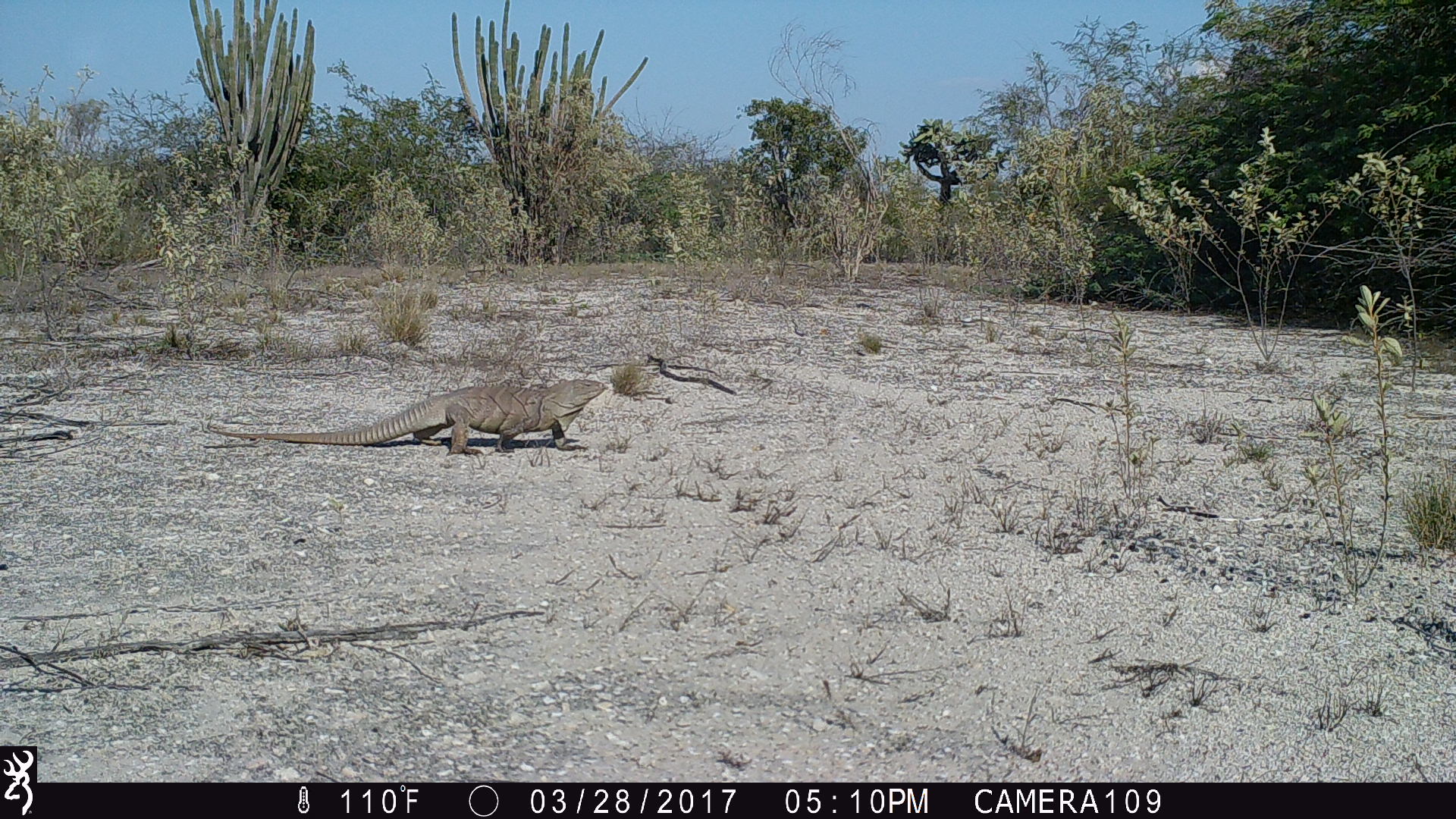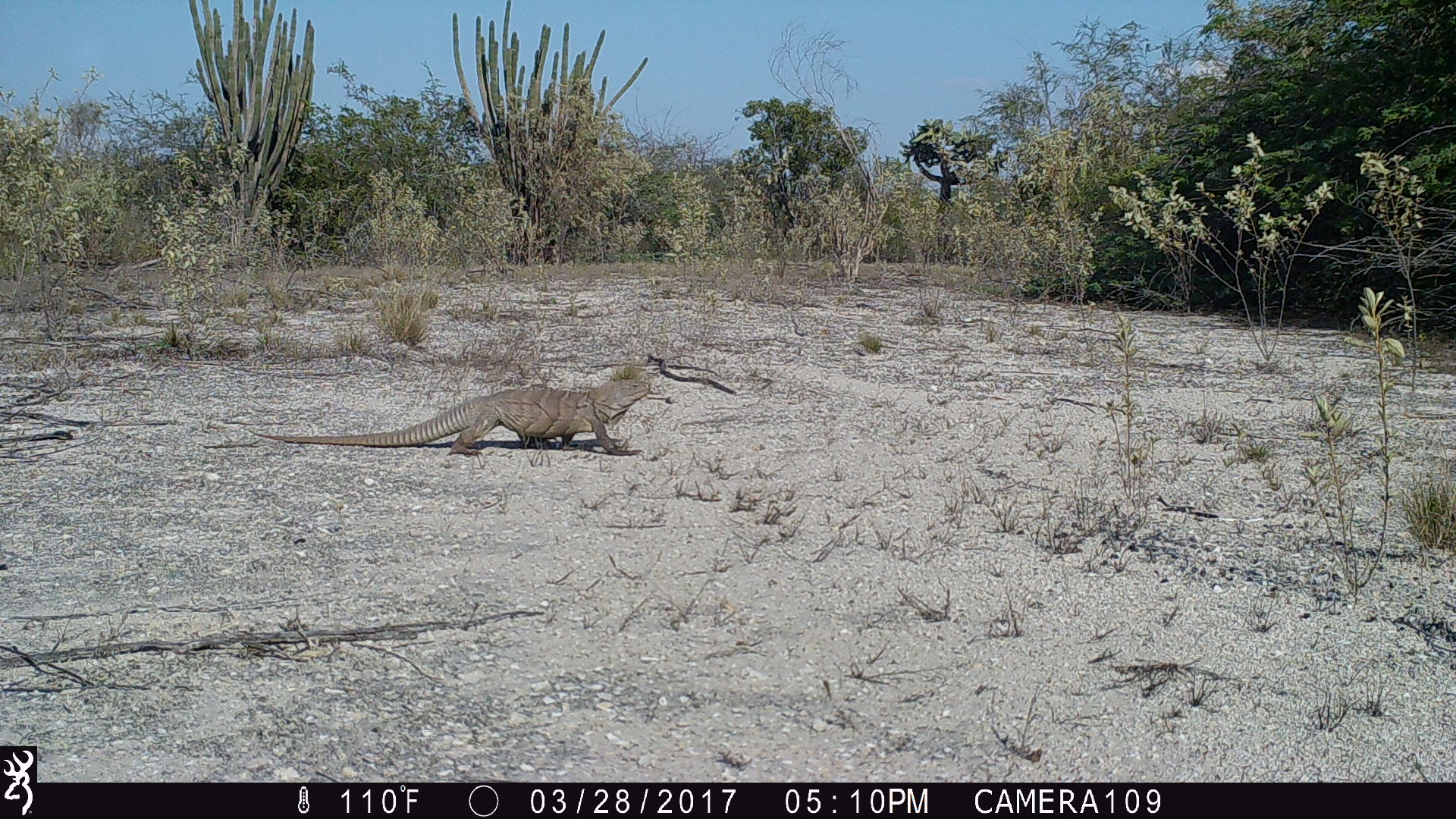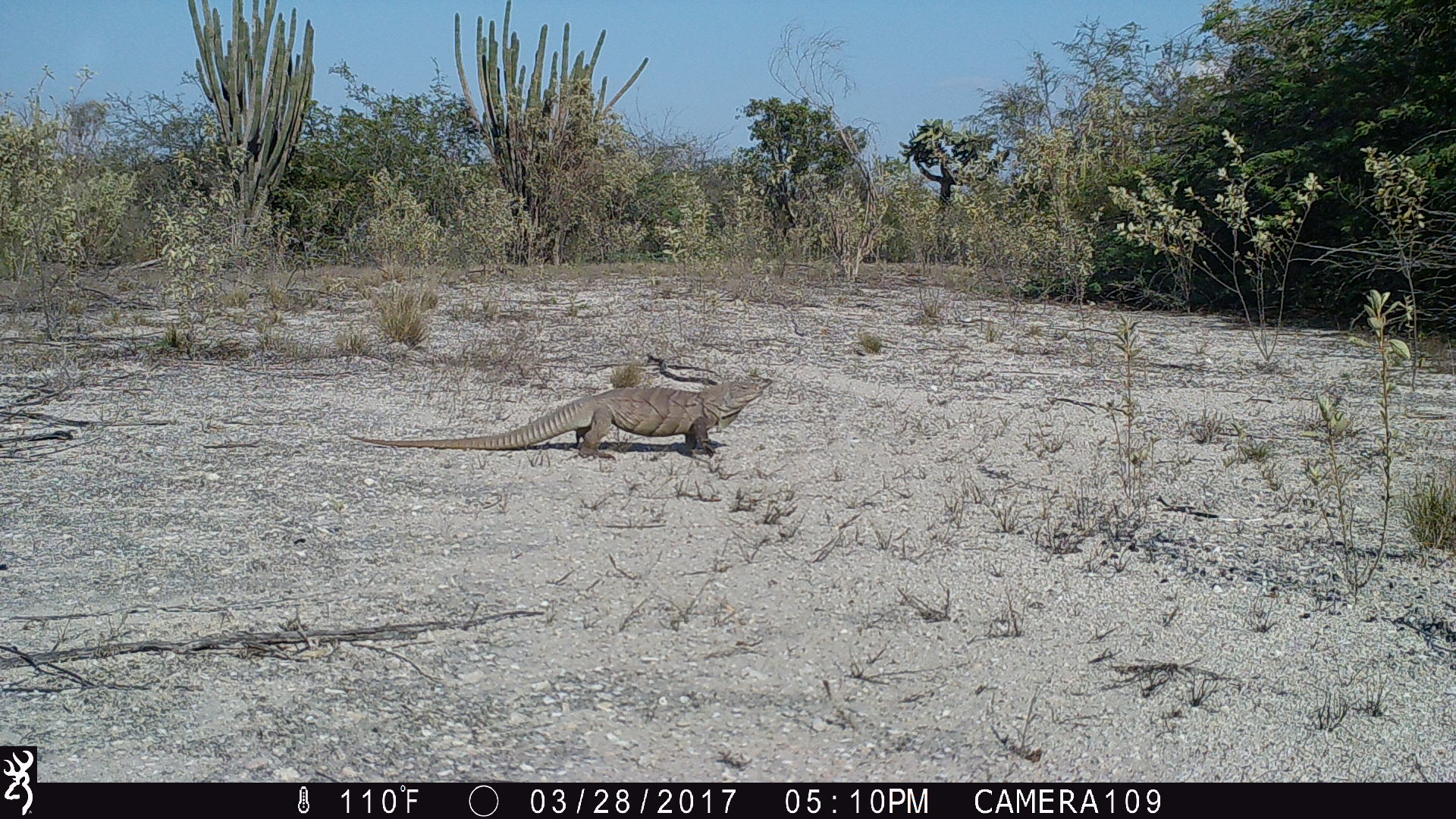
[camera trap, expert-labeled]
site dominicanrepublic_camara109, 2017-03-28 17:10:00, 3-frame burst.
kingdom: Animalia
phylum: Chordata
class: Reptilia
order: Squamata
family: Iguanidae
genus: Iguana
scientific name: Iguana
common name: typical iguanas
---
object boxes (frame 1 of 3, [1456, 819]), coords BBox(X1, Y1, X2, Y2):
iguana: BBox(207, 378, 625, 457)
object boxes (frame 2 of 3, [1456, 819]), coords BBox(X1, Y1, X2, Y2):
iguana: BBox(242, 372, 670, 457)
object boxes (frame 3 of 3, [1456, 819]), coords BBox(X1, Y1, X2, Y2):
iguana: BBox(342, 375, 777, 462)